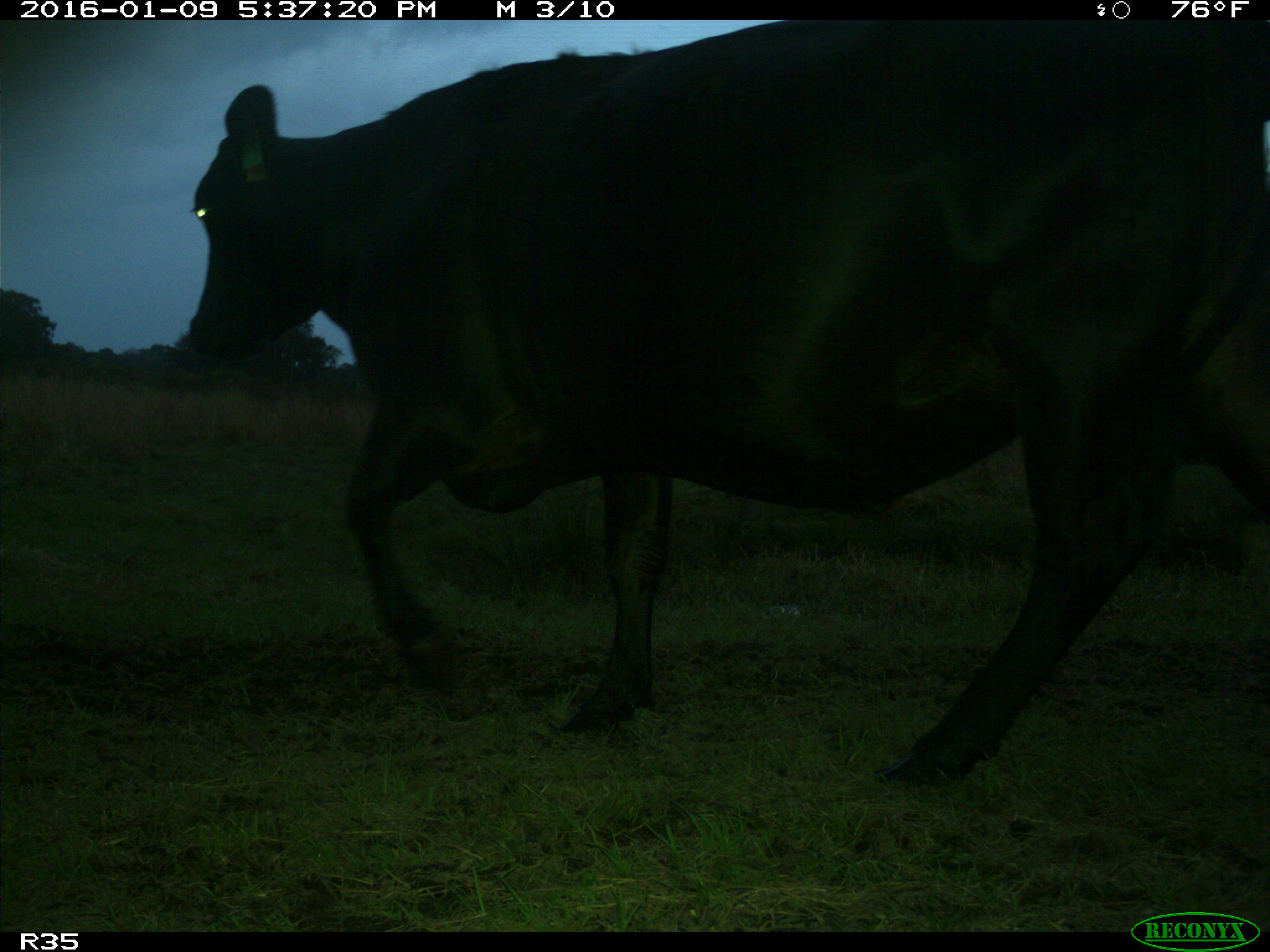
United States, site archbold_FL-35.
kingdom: Animalia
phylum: Chordata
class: Mammalia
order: Artiodactyla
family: Bovidae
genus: Bos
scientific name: Bos taurus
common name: domestic cow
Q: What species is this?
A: Bos taurus (domestic cow).